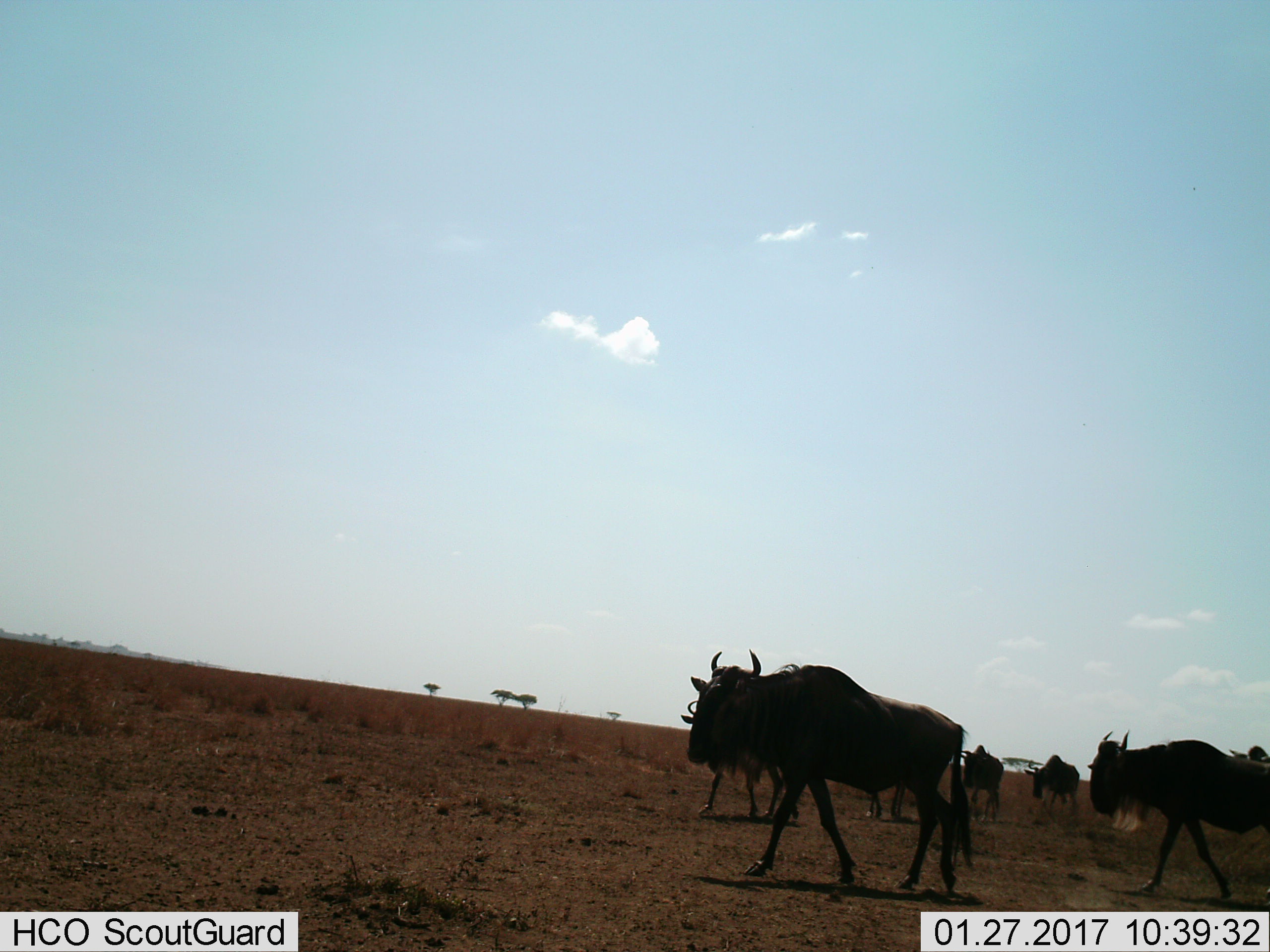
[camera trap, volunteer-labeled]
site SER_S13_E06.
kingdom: Animalia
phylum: Chordata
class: Mammalia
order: Artiodactyla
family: Bovidae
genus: Connochaetes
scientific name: Connochaetes taurinus taurinus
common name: blue wildebeest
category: wildebeestblue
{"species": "wildebeestblue (blue wildebeest) (Connochaetes taurinus taurinus)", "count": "6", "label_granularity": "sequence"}